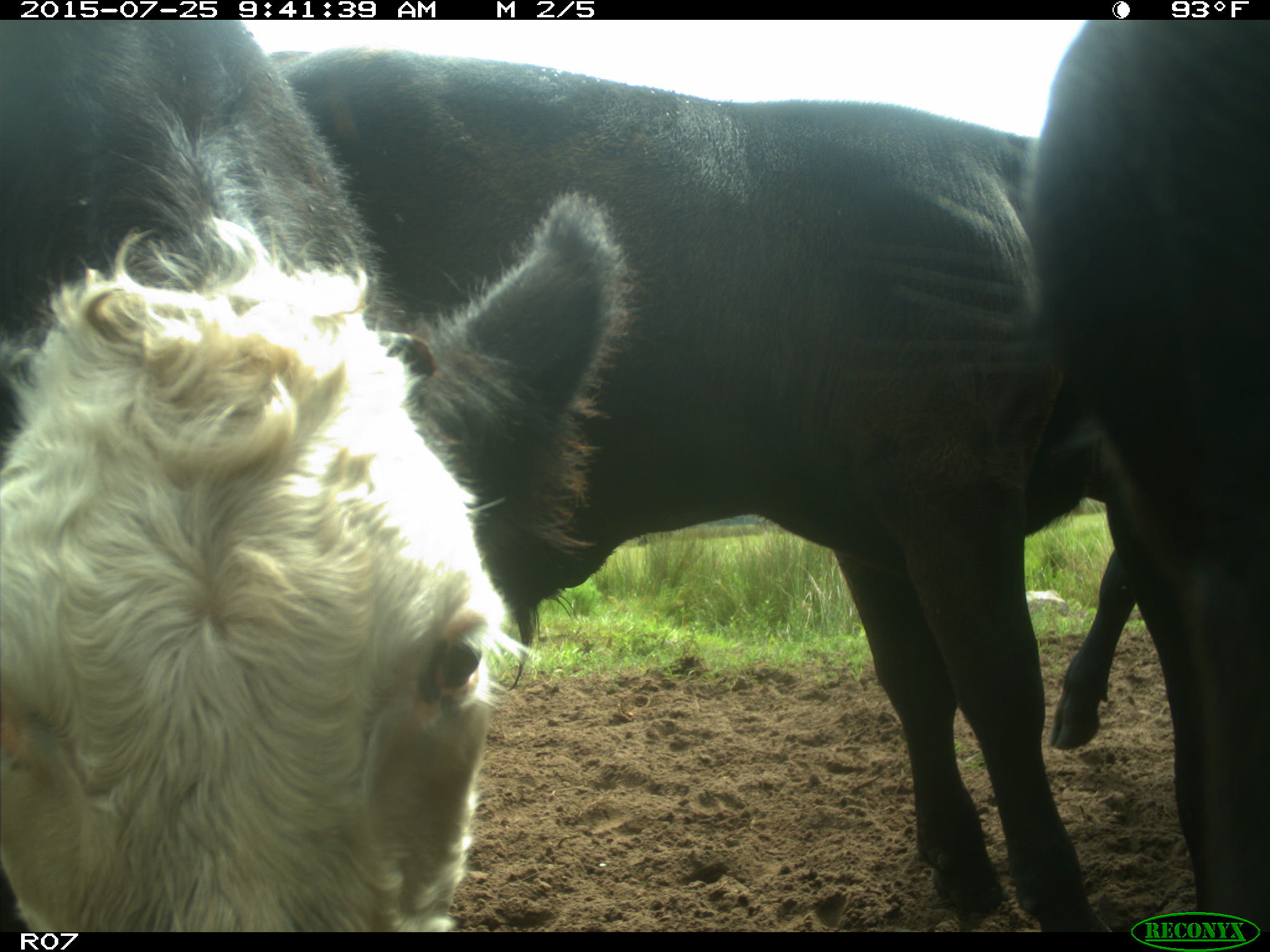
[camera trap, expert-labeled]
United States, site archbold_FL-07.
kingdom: Animalia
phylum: Chordata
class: Mammalia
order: Artiodactyla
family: Bovidae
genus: Bos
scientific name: Bos taurus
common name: domestic cow